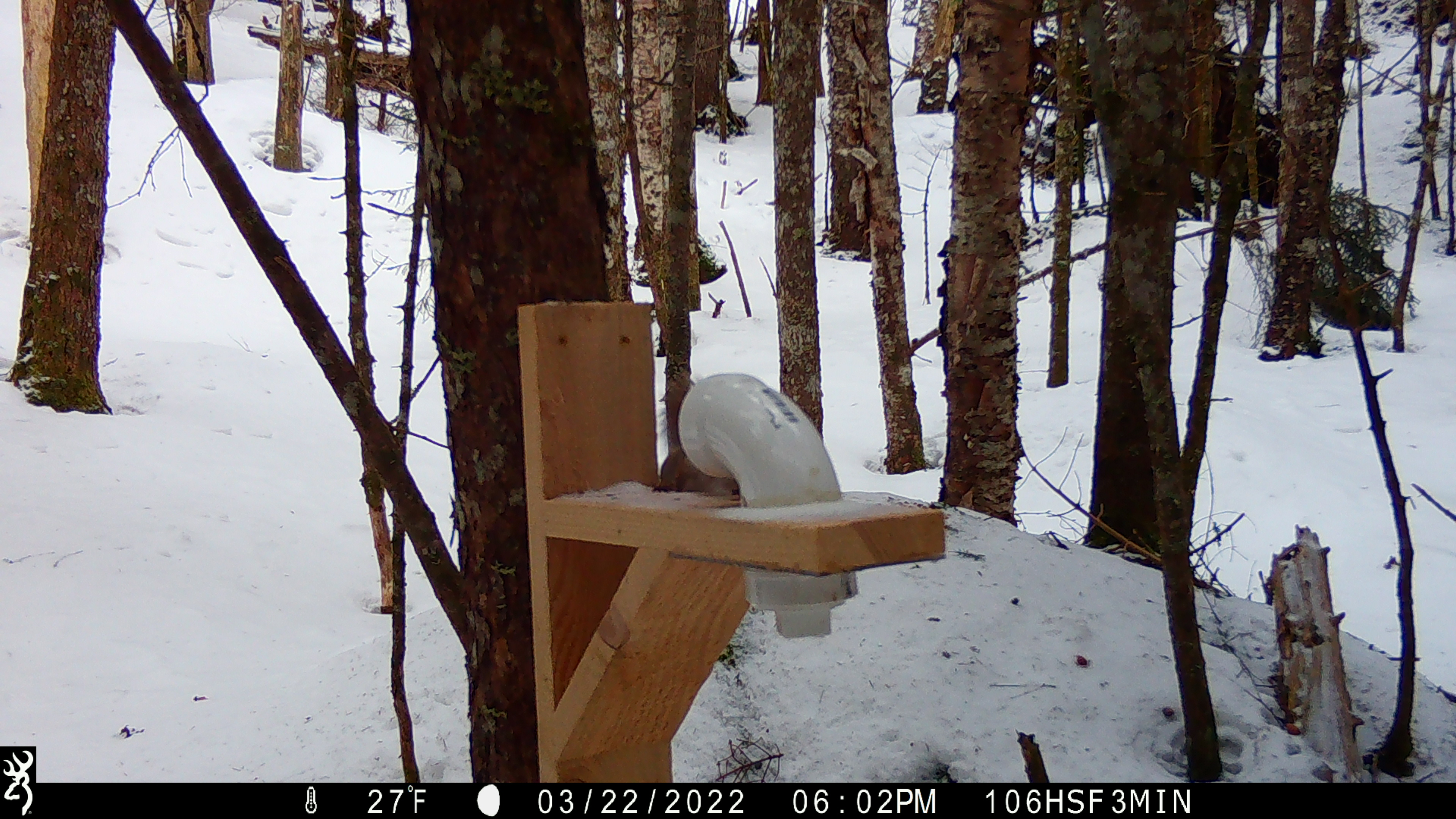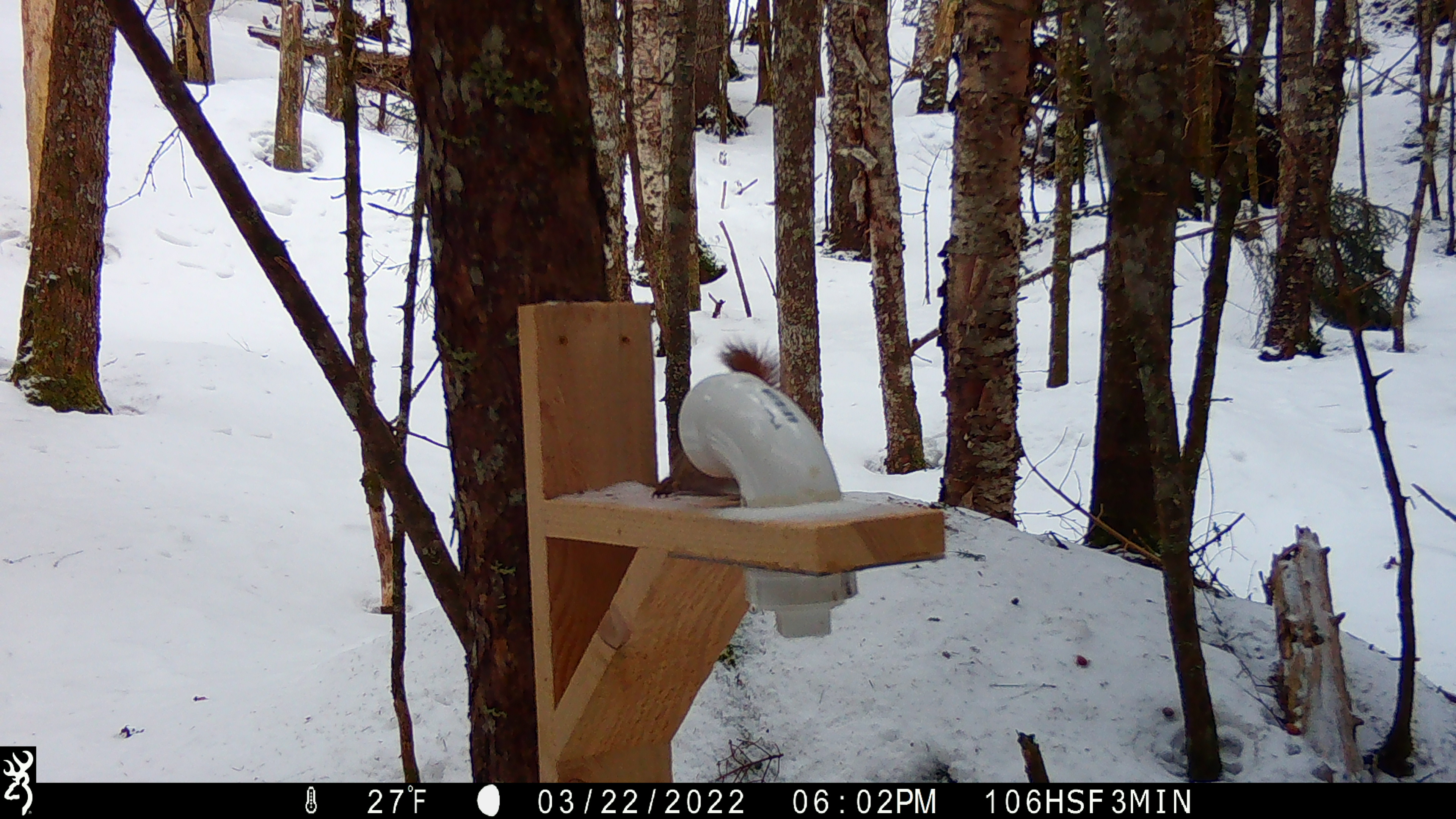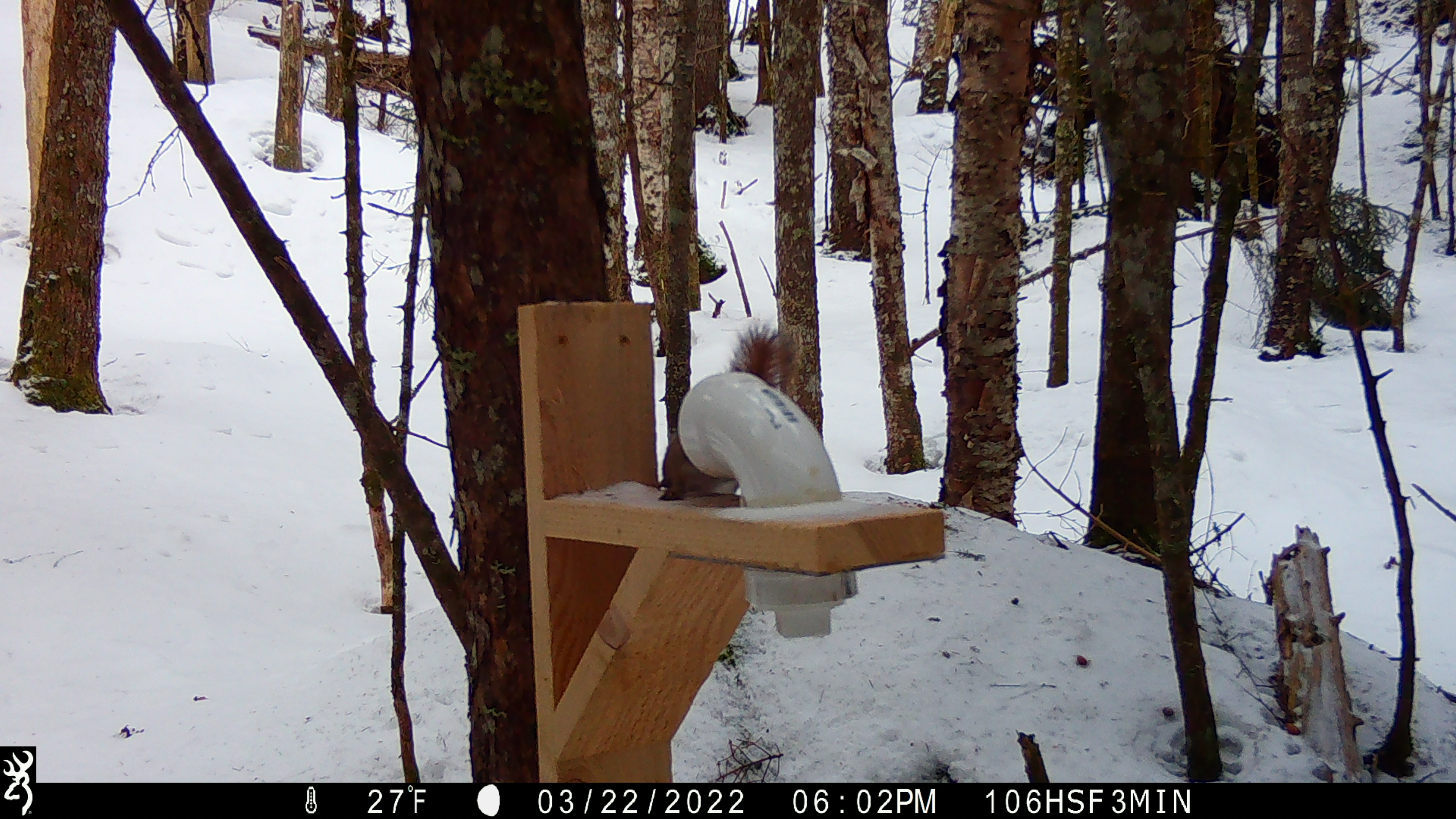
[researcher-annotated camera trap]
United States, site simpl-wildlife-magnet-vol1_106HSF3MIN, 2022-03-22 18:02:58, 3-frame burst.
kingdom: Animalia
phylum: Chordata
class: Mammalia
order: Rodentia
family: Sciuridae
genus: Tamiasciurus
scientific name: Tamiasciurus hudsonicus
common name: red squirrel